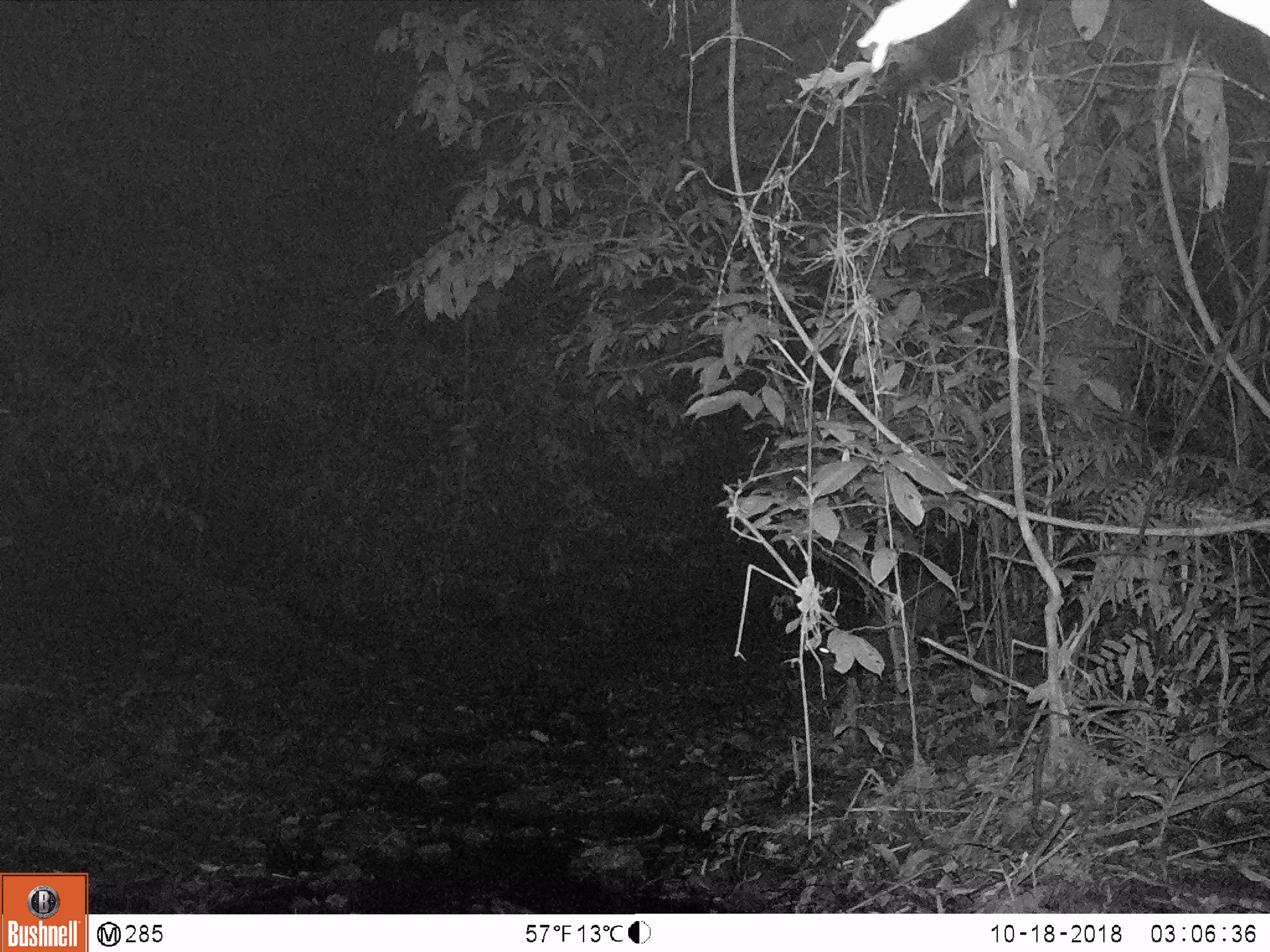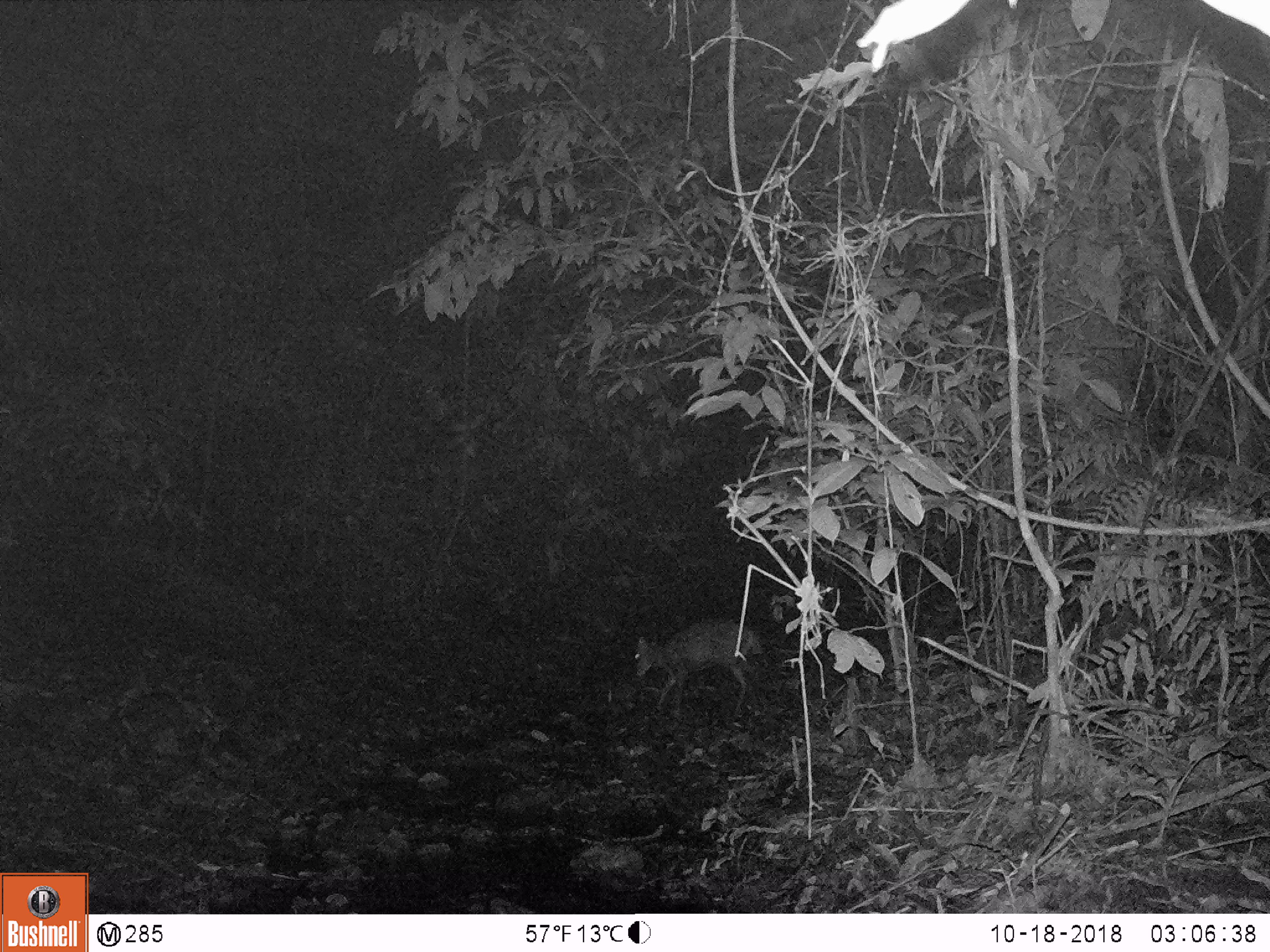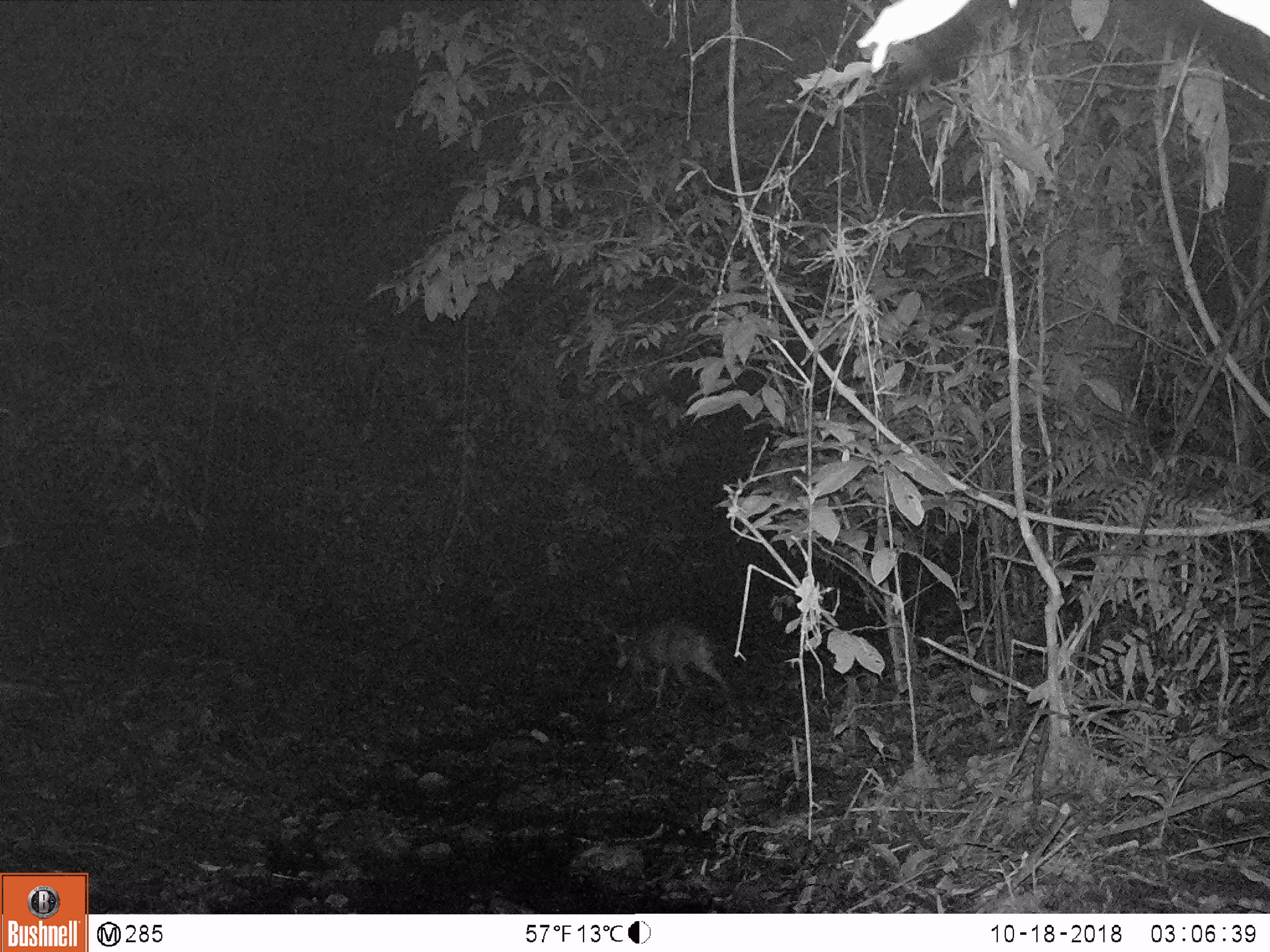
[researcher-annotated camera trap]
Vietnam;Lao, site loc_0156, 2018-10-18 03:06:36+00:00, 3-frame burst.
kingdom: Animalia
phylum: Chordata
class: Mammalia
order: Artiodactyla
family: Cervidae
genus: Muntiacus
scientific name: Muntiacus rooseveltorum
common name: roosevelt's muntjac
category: roosevelts muntjac group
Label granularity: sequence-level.